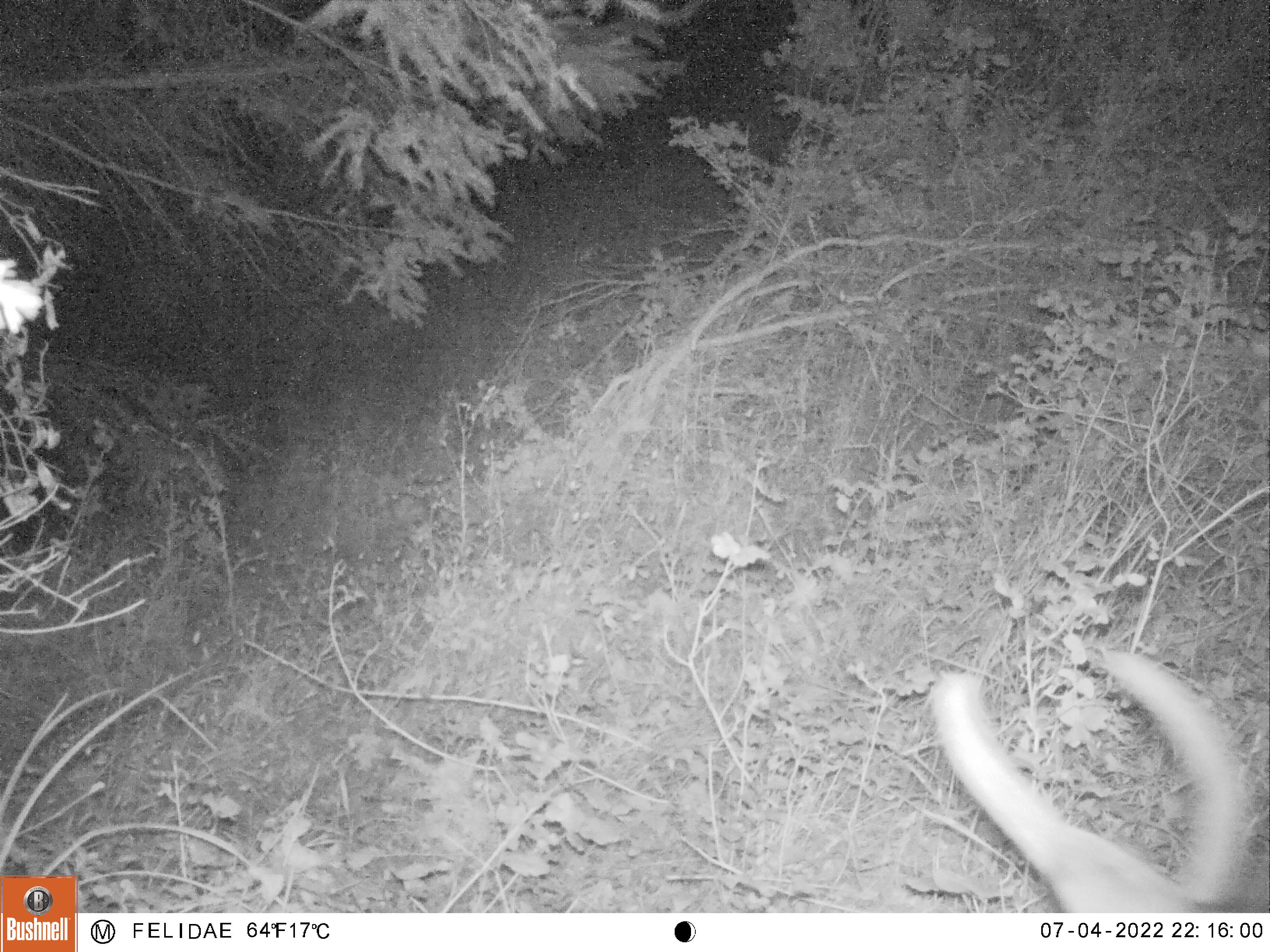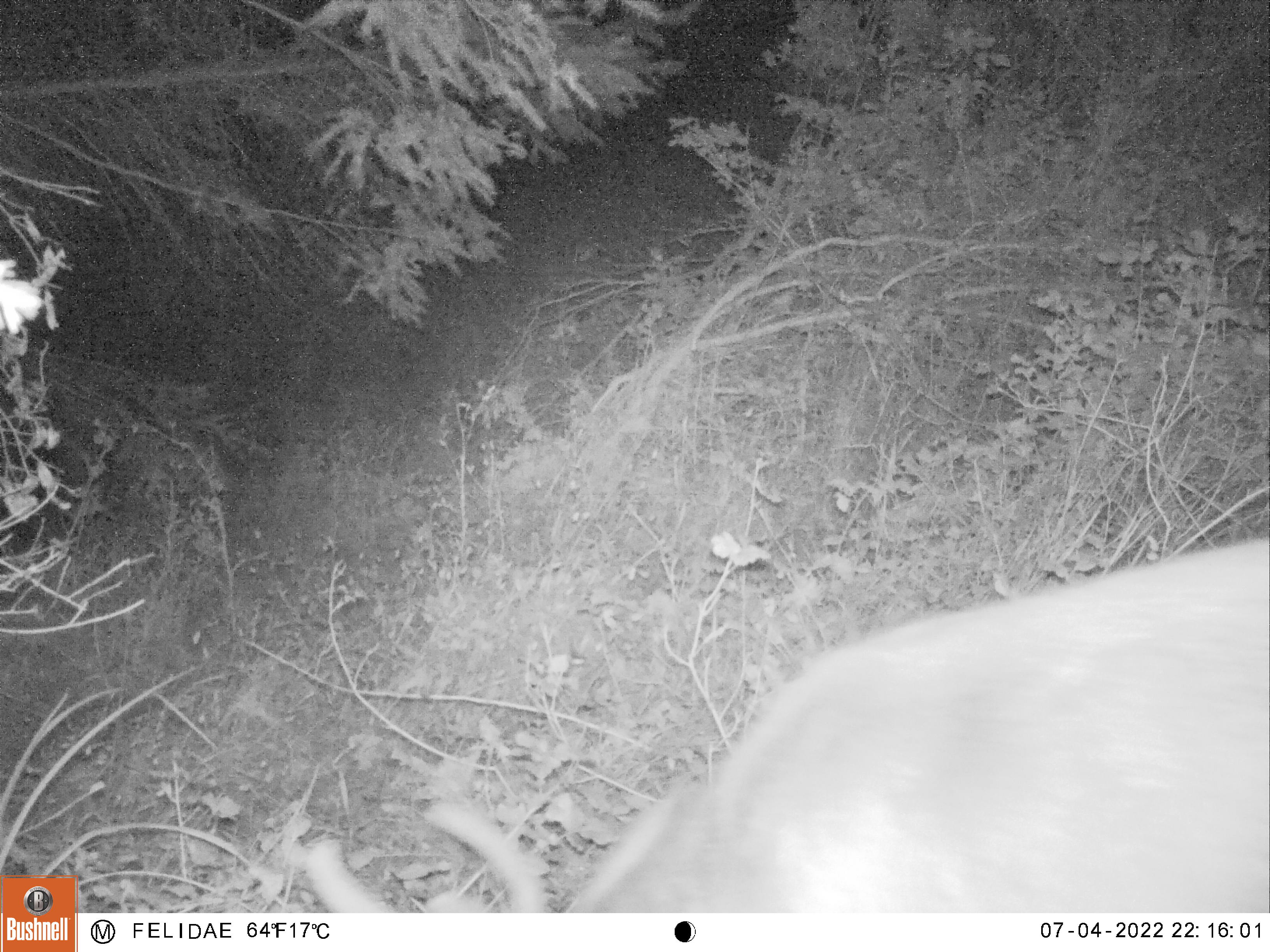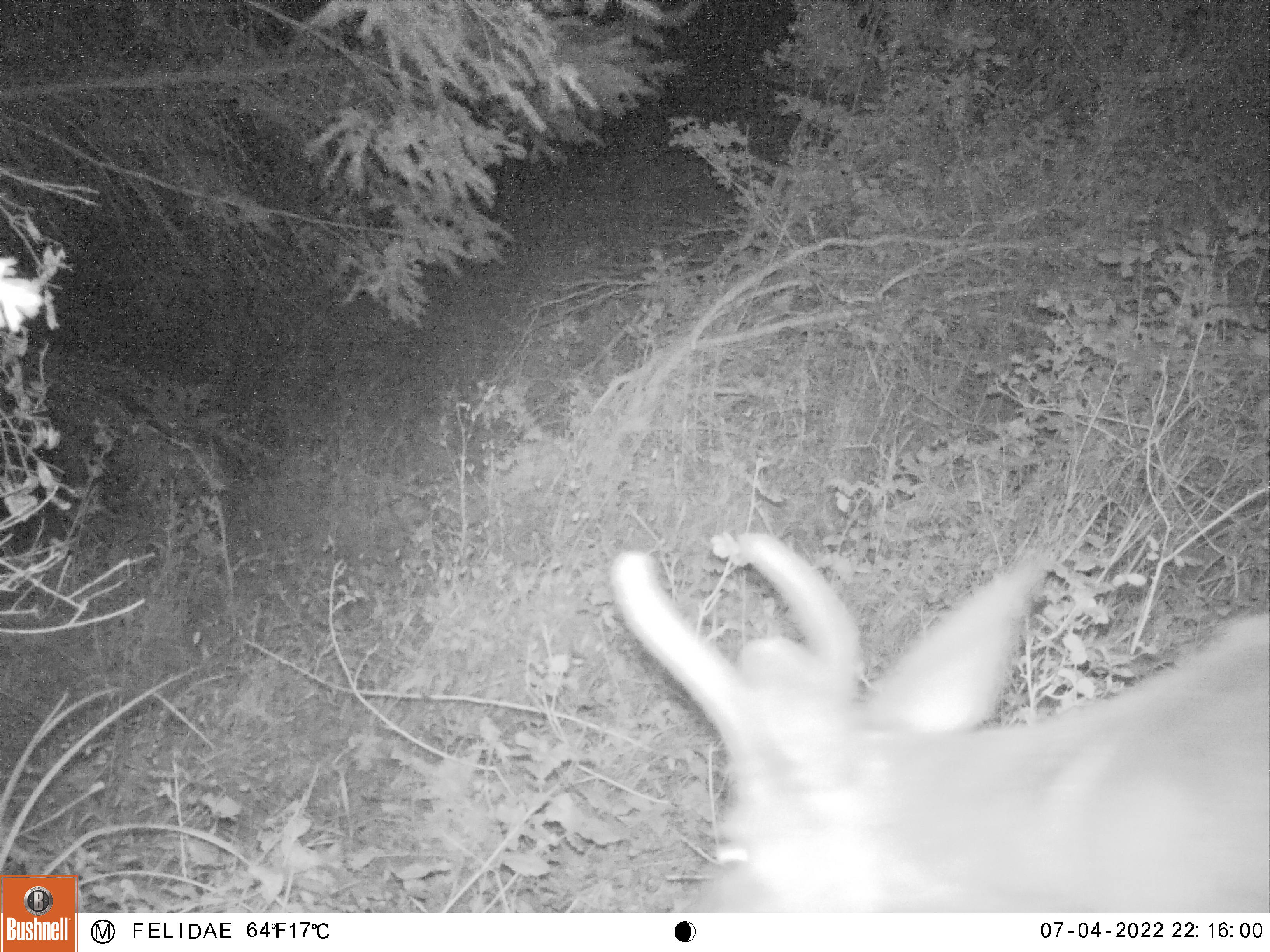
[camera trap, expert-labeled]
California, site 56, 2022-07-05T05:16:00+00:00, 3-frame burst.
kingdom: Animalia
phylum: Chordata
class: Mammalia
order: Artiodactyla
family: Cervidae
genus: Odocoileus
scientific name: Odocoileus hemionus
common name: mule deer